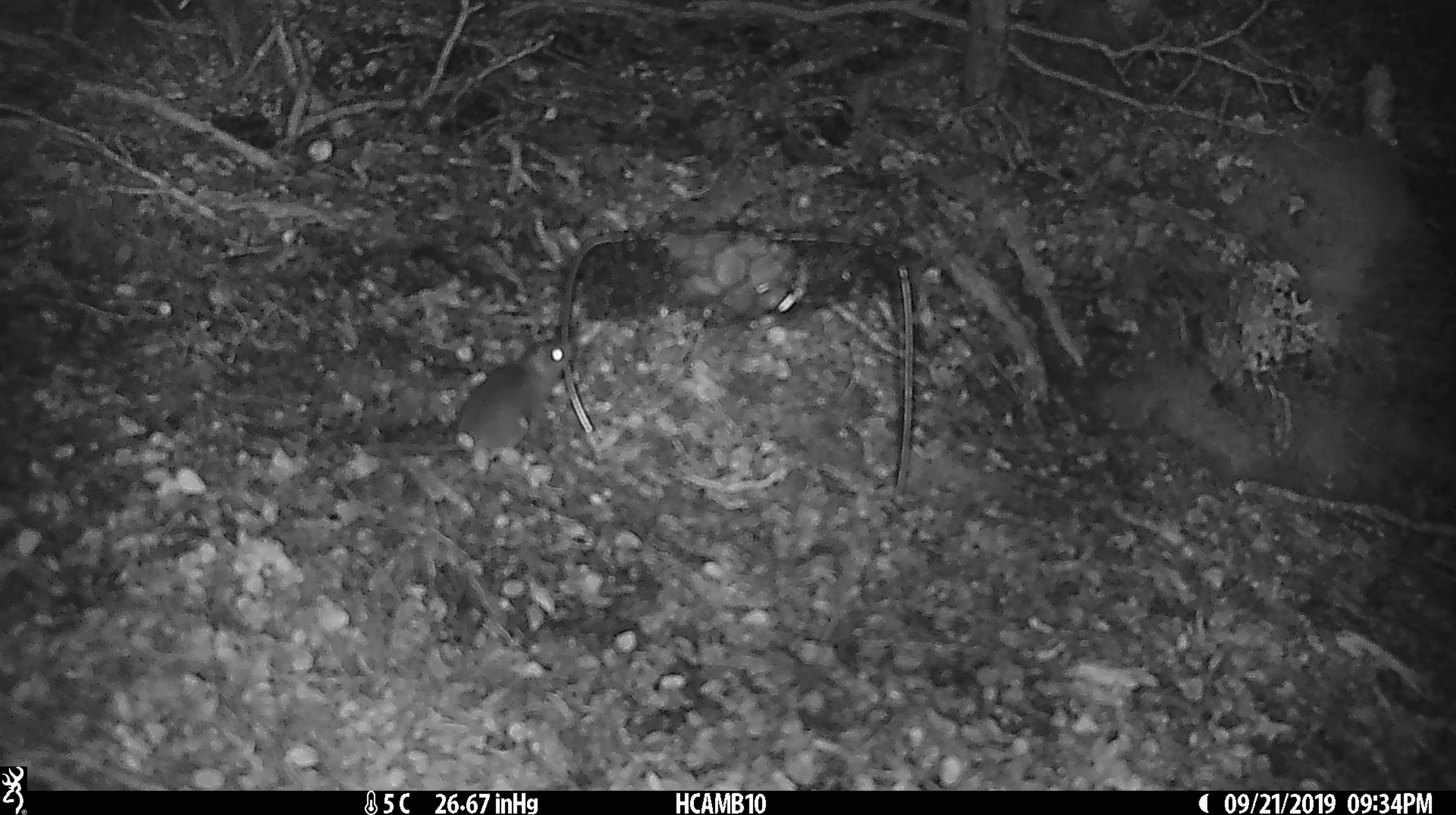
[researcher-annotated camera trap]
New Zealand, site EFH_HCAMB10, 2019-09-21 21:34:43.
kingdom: Animalia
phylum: Chordata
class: Mammalia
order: Rodentia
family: Muridae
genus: Mus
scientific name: Mus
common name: mouse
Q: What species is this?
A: Mouse (Mus).